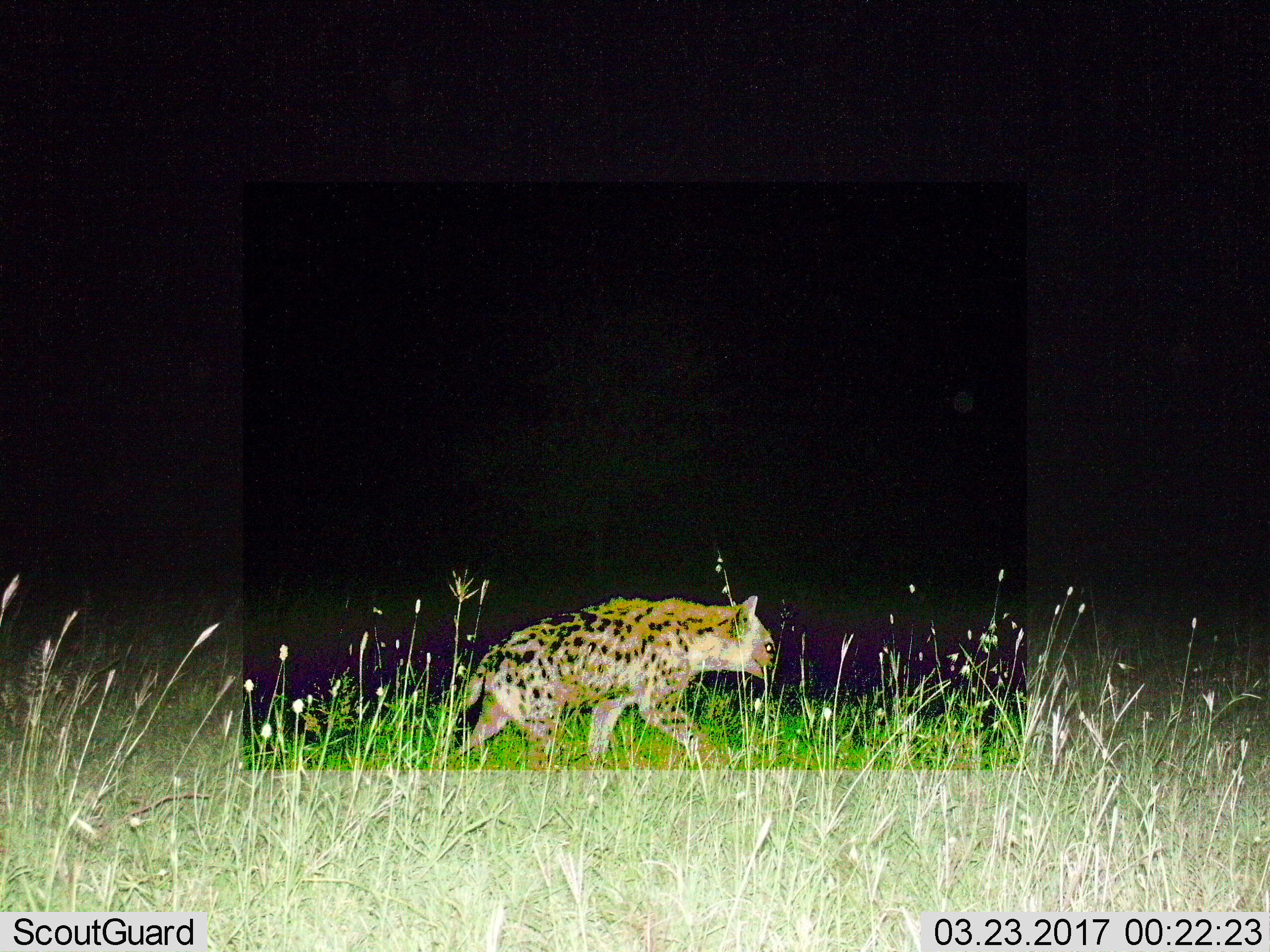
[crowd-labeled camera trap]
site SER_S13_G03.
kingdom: Animalia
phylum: Chordata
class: Mammalia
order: Carnivora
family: Hyaenidae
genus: Crocuta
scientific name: Crocuta crocuta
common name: spotted hyena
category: hyenaspotted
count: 1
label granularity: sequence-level